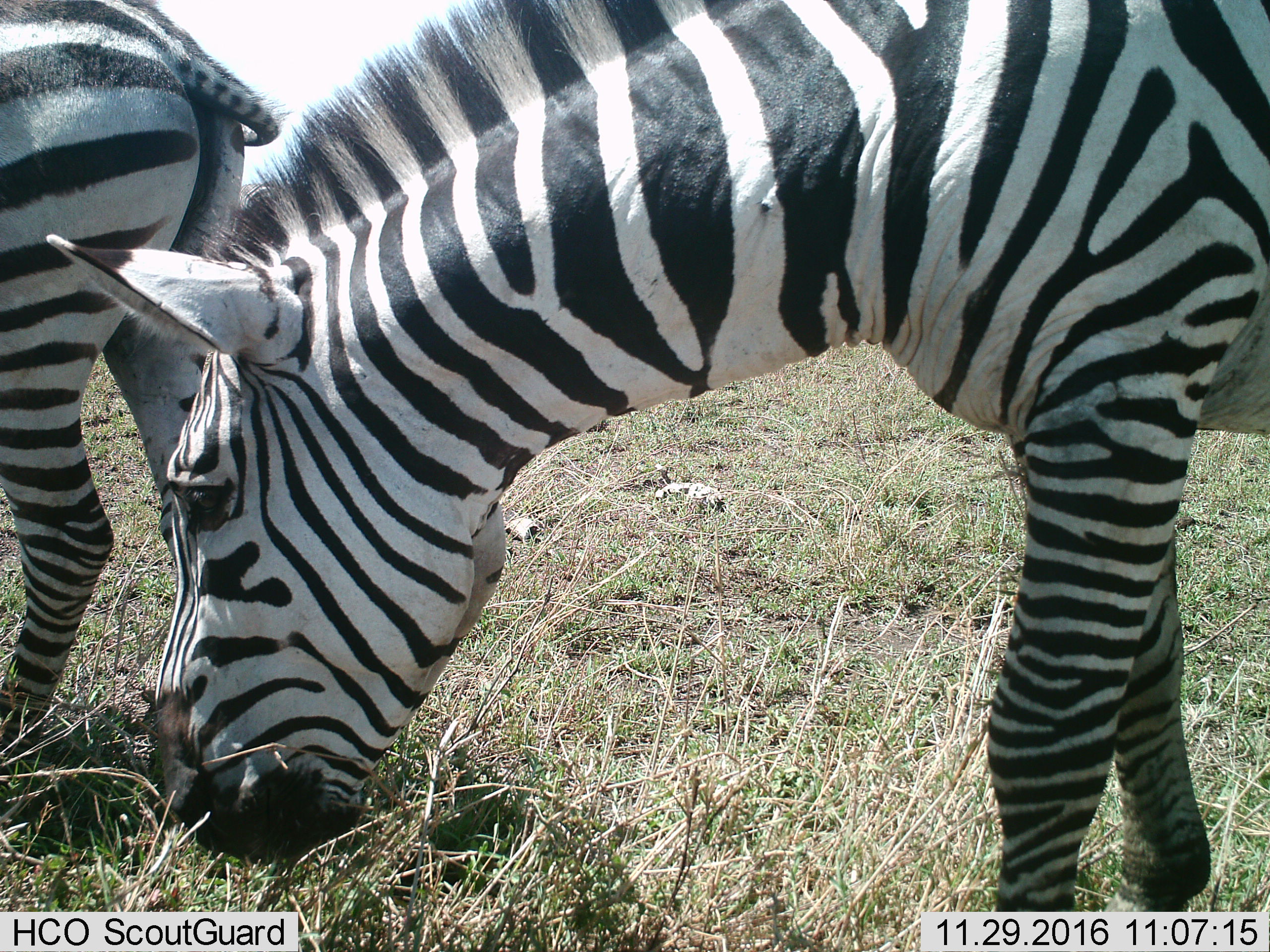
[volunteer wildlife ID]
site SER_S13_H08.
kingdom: Animalia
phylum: Chordata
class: Mammalia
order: Perissodactyla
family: Equidae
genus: Equus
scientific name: Equus quagga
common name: plains zebra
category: zebraplains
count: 2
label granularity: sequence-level